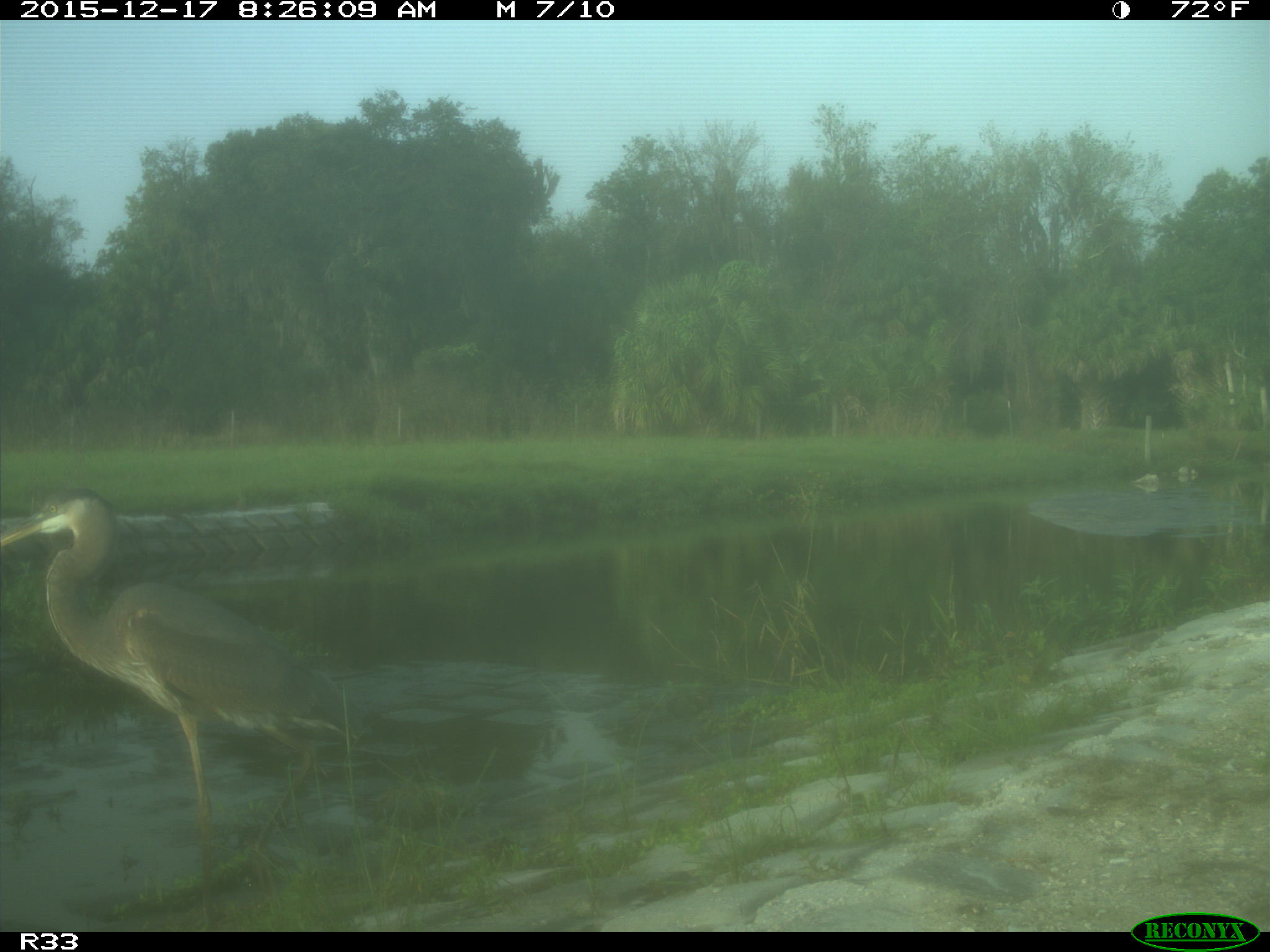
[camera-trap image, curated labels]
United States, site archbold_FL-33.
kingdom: Animalia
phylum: Chordata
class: Aves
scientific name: Aves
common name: birds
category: unidentified bird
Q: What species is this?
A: Unidentified bird (birds) (Aves).